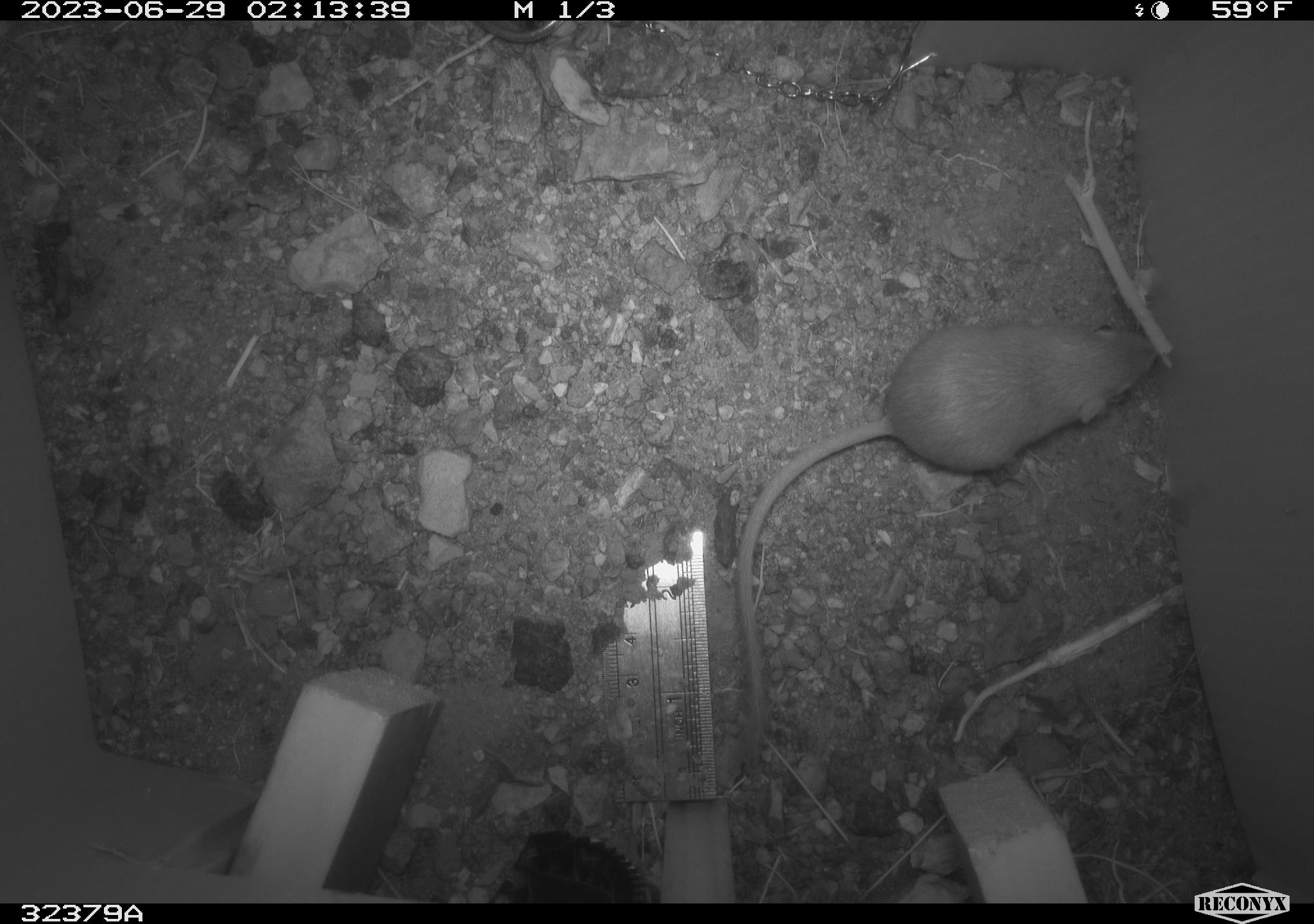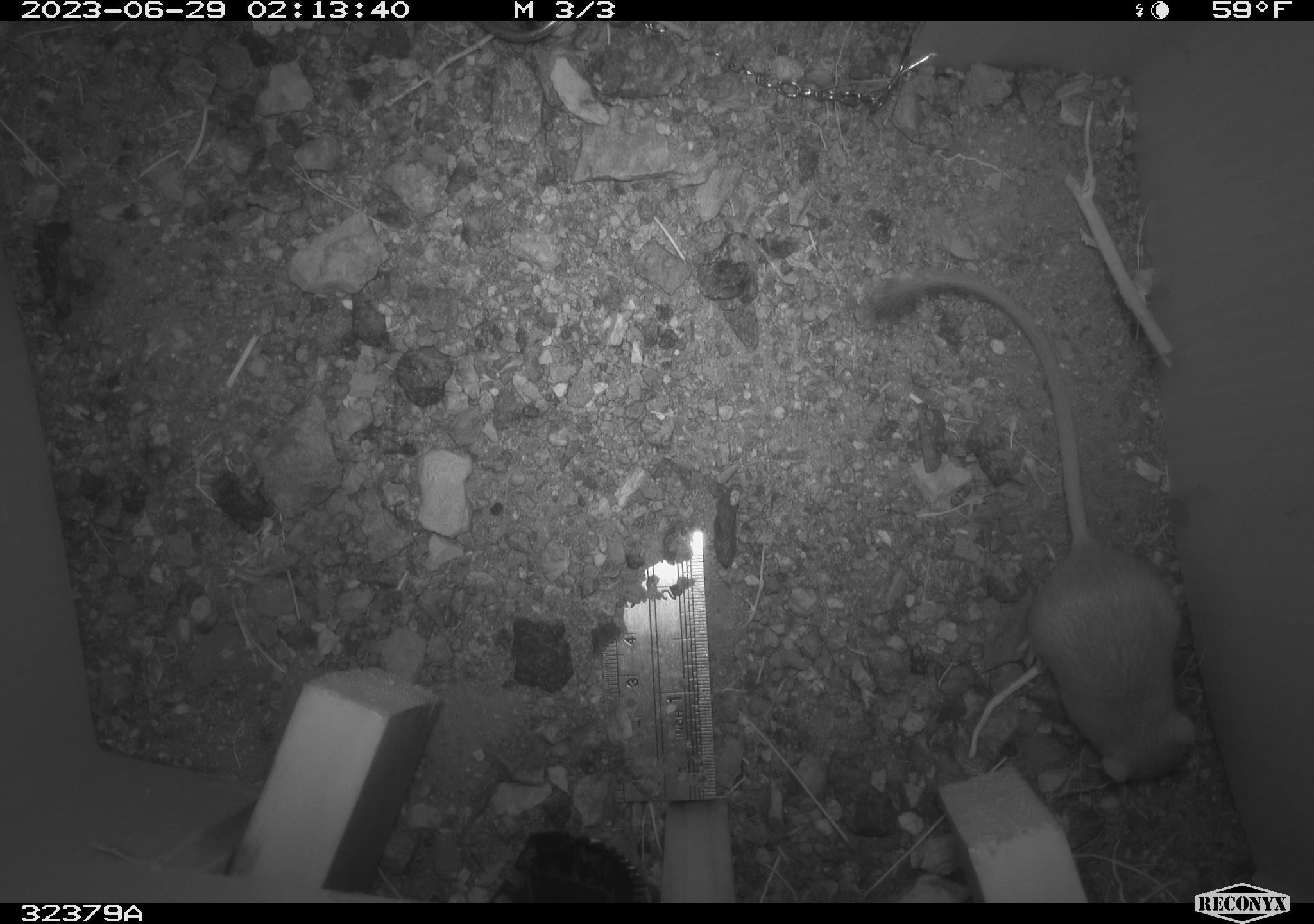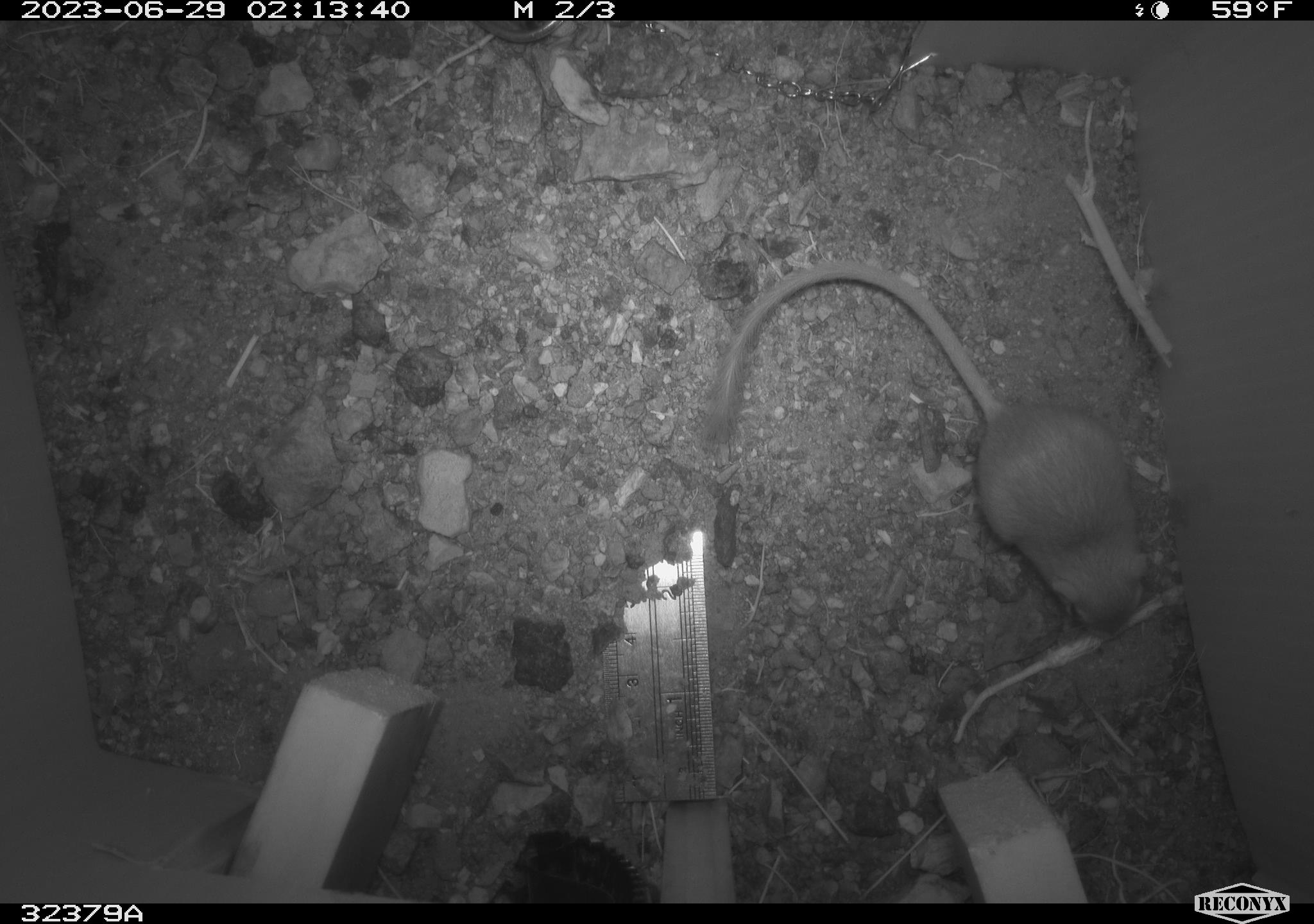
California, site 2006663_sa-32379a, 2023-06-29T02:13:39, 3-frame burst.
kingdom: Animalia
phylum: Chordata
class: Mammalia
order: Rodentia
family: Heteromyidae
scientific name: Heteromyidae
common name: kangaroo rats and pocket mice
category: heteromyidae family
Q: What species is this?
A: Heteromyidae family (kangaroo rats and pocket mice) (Heteromyidae).